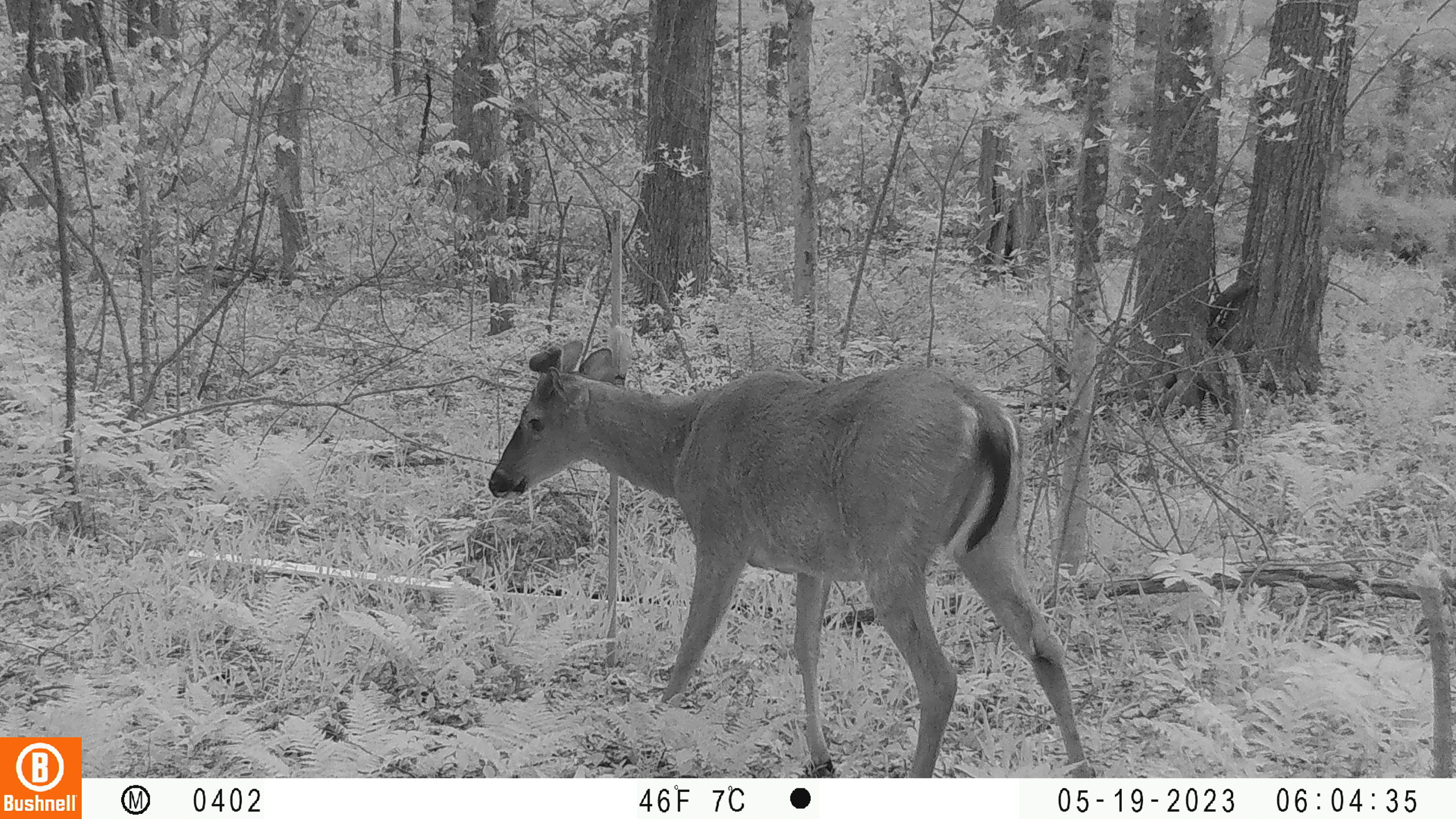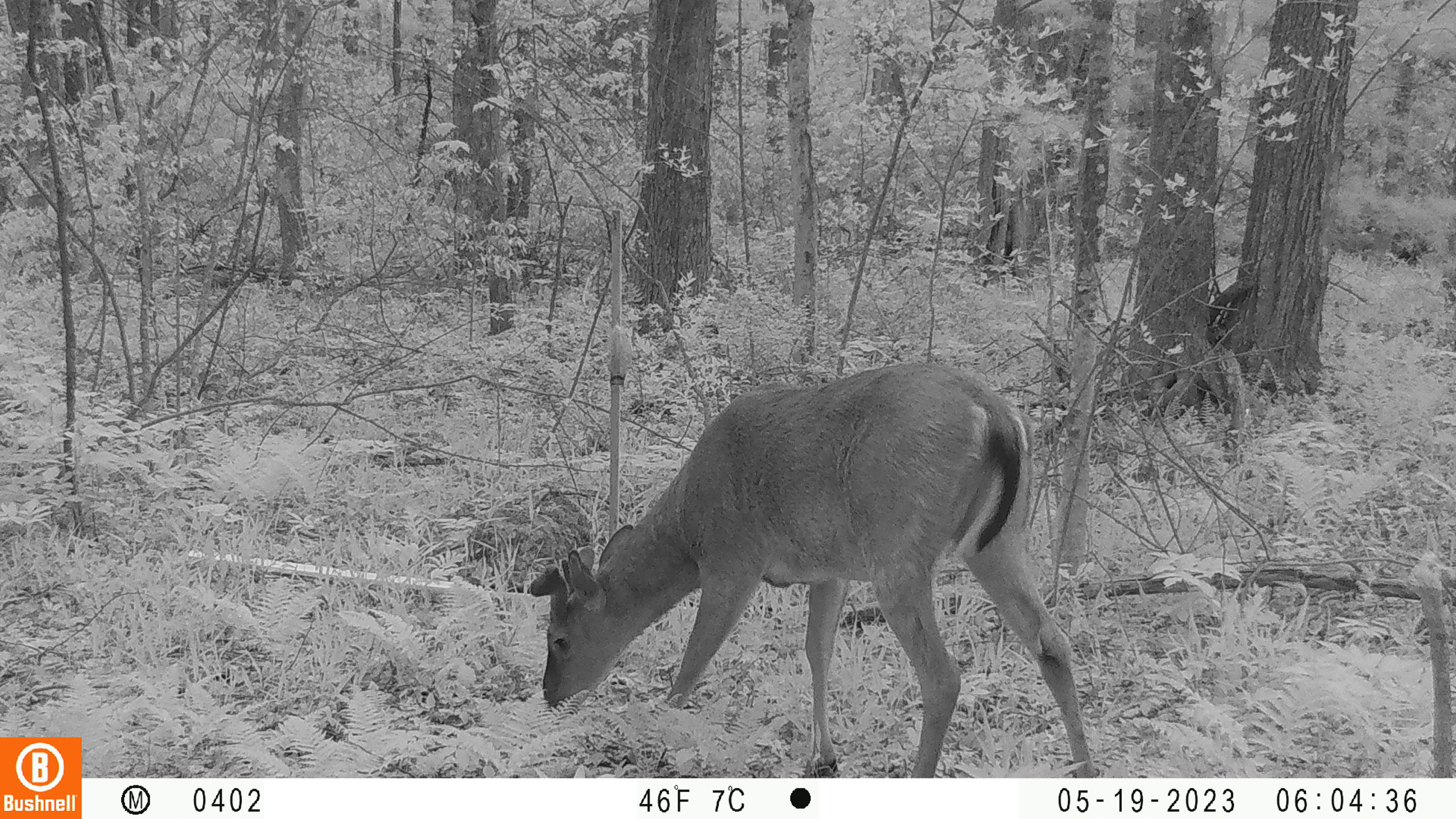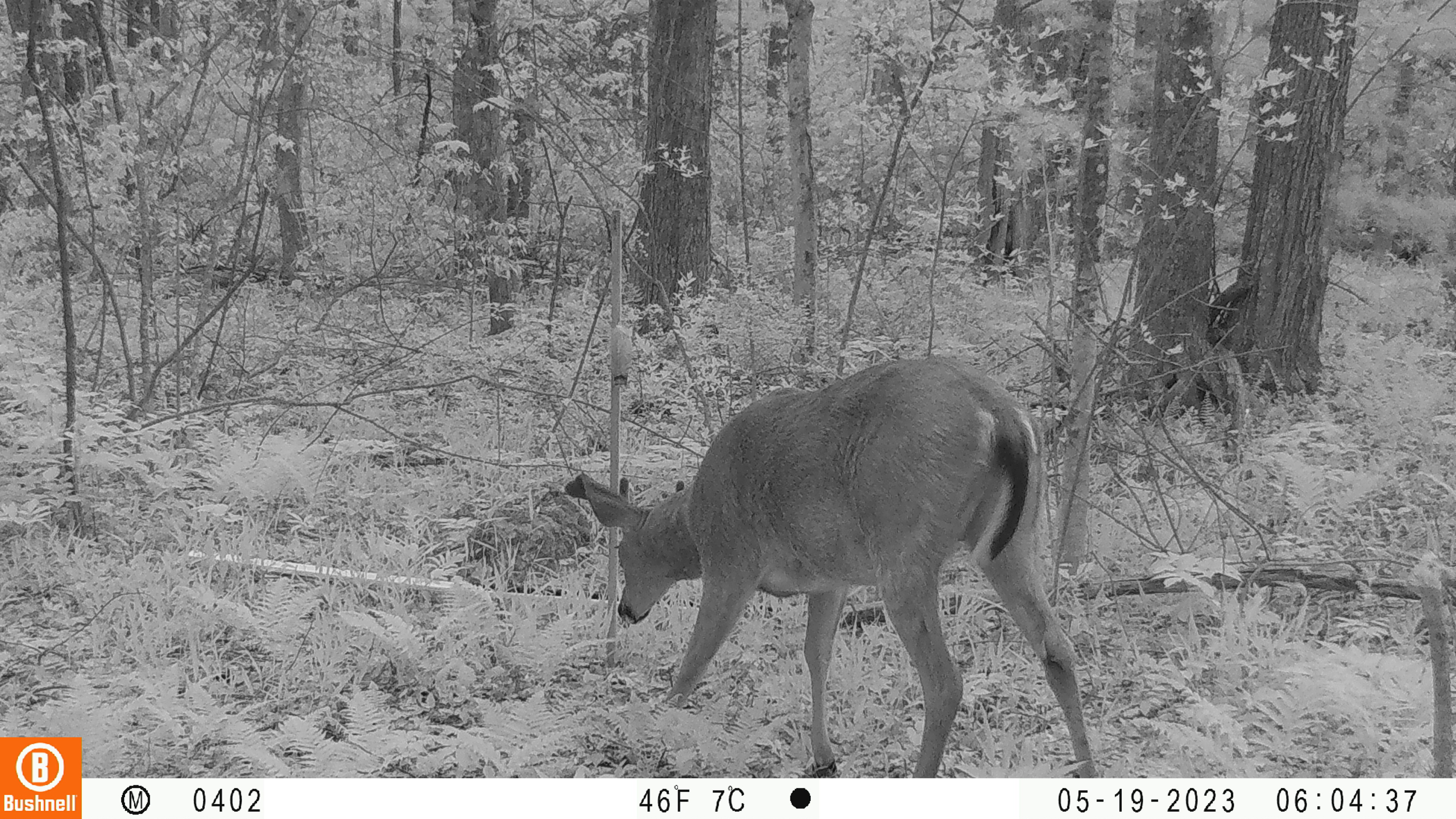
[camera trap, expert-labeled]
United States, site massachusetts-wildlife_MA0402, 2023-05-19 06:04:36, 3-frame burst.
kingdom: Animalia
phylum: Chordata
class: Mammalia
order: Artiodactyla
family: Cervidae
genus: Odocoileus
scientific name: Odocoileus virginianus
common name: white-tailed deer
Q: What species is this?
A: White-tailed deer (Odocoileus virginianus).